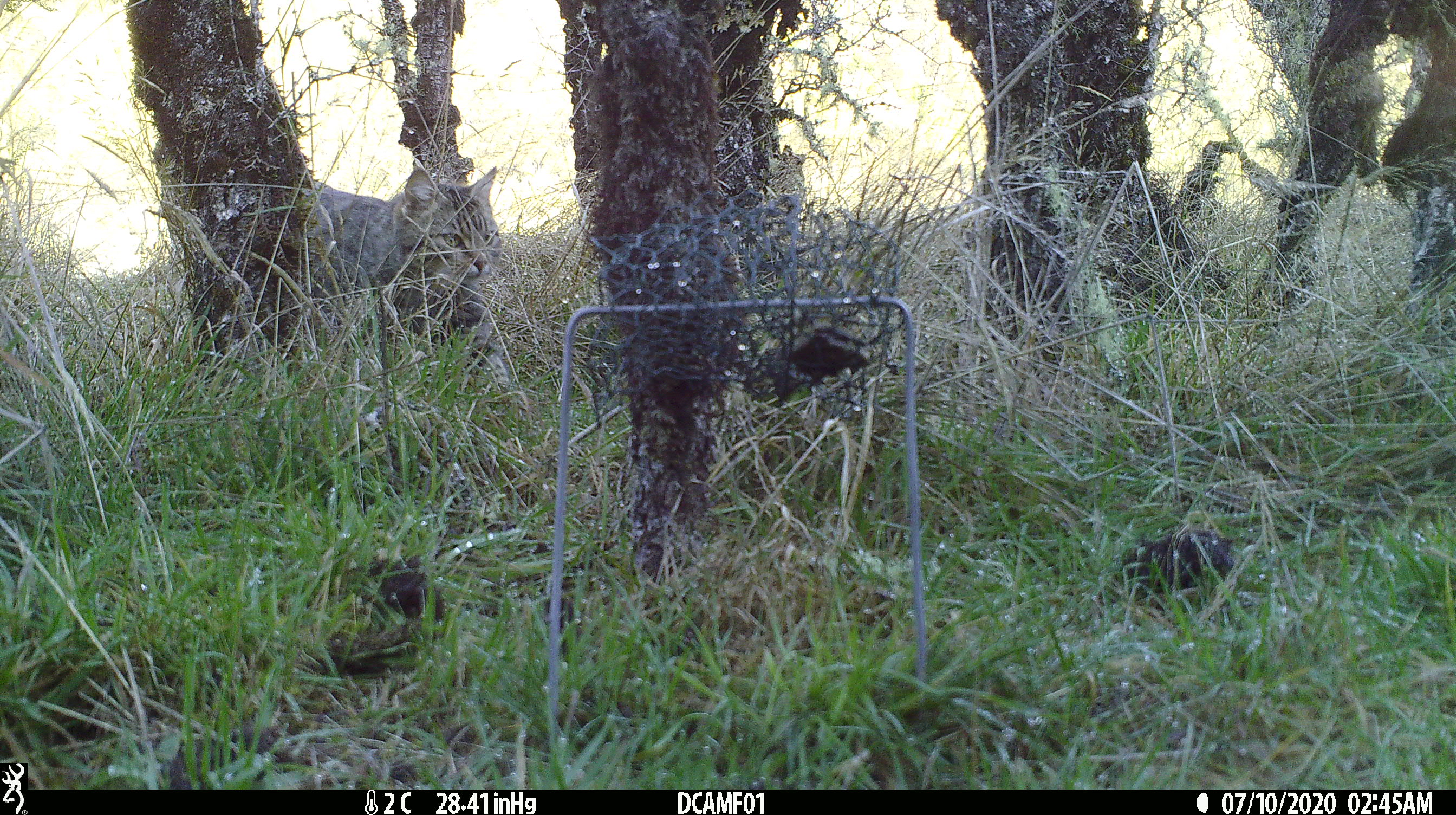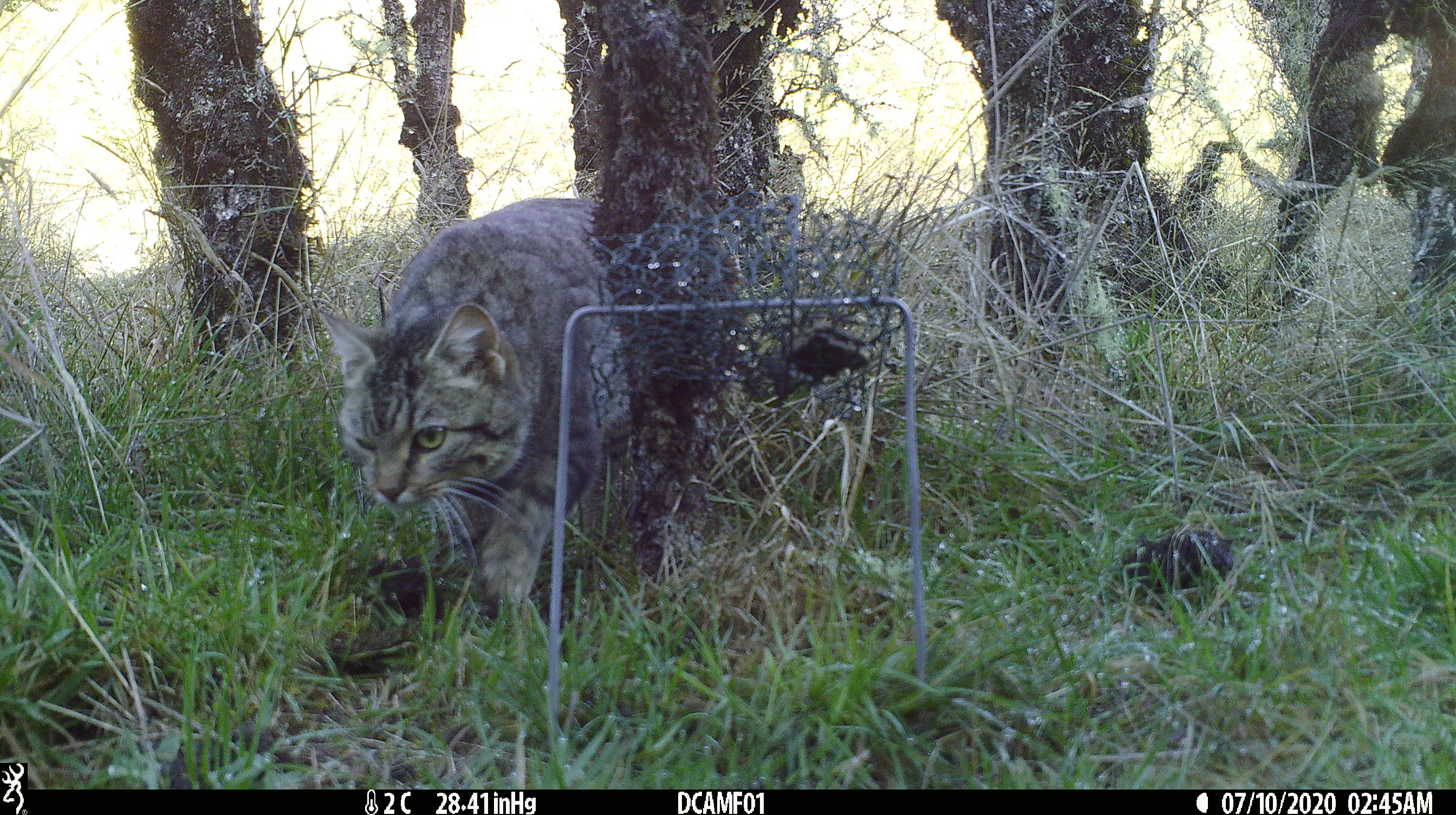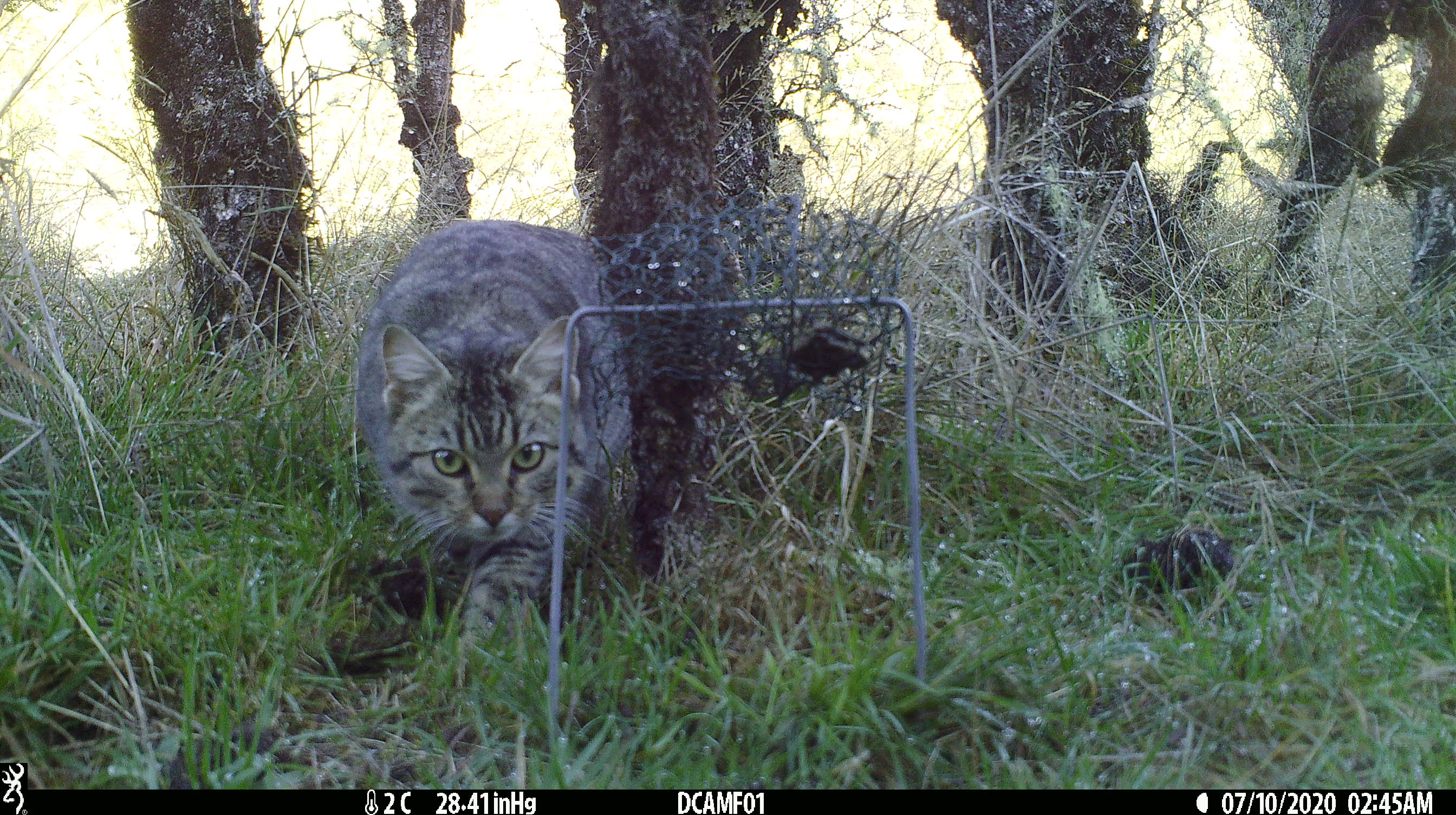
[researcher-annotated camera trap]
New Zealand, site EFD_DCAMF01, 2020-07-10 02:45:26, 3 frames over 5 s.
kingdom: Animalia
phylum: Chordata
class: Mammalia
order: Carnivora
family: Felidae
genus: Felis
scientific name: Felis catus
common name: domestic cat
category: cat